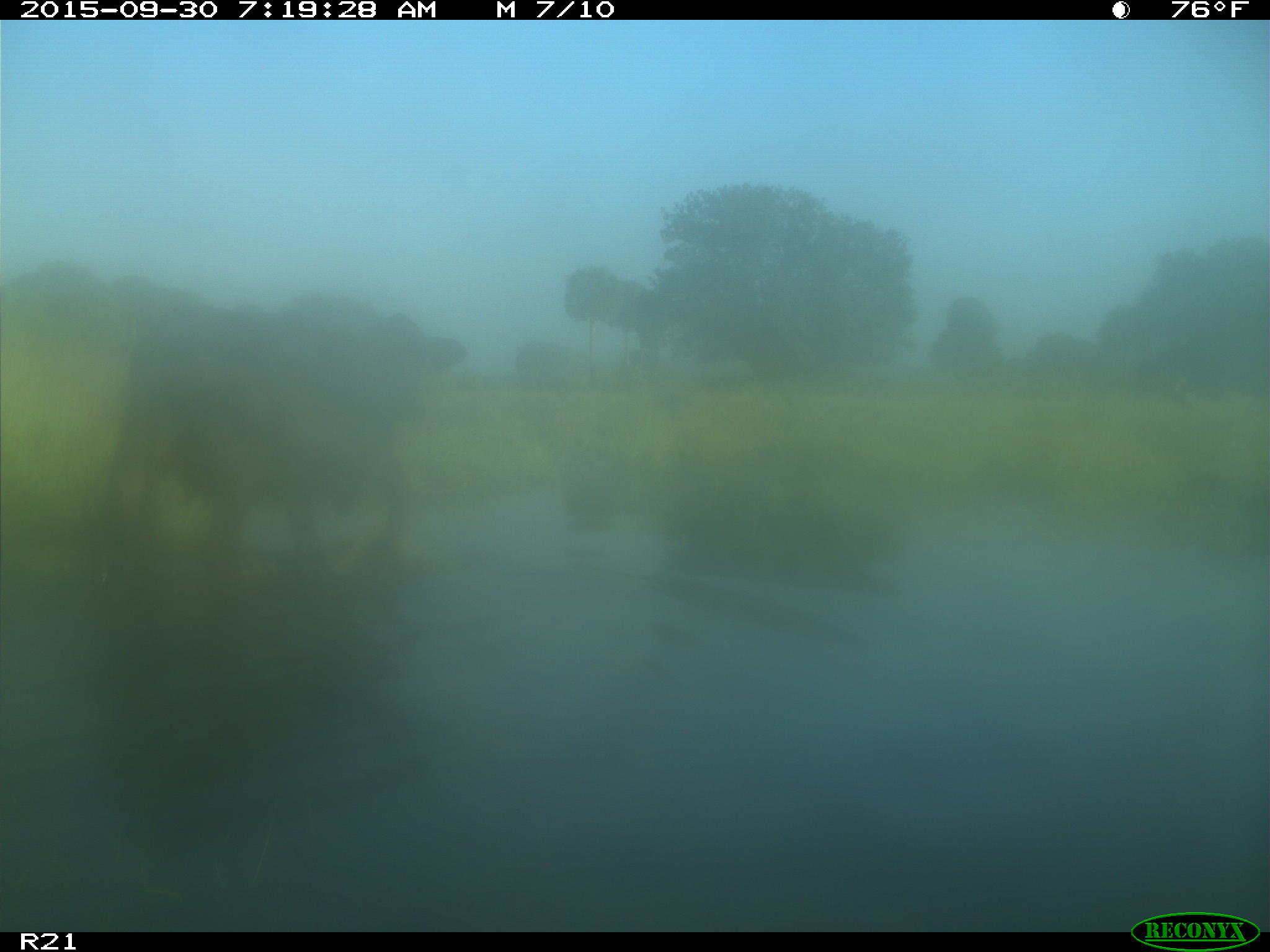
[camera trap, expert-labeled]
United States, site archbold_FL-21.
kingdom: Animalia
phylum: Chordata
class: Mammalia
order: Artiodactyla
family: Bovidae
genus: Bos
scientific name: Bos taurus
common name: domestic cow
Bos taurus (domestic cow).